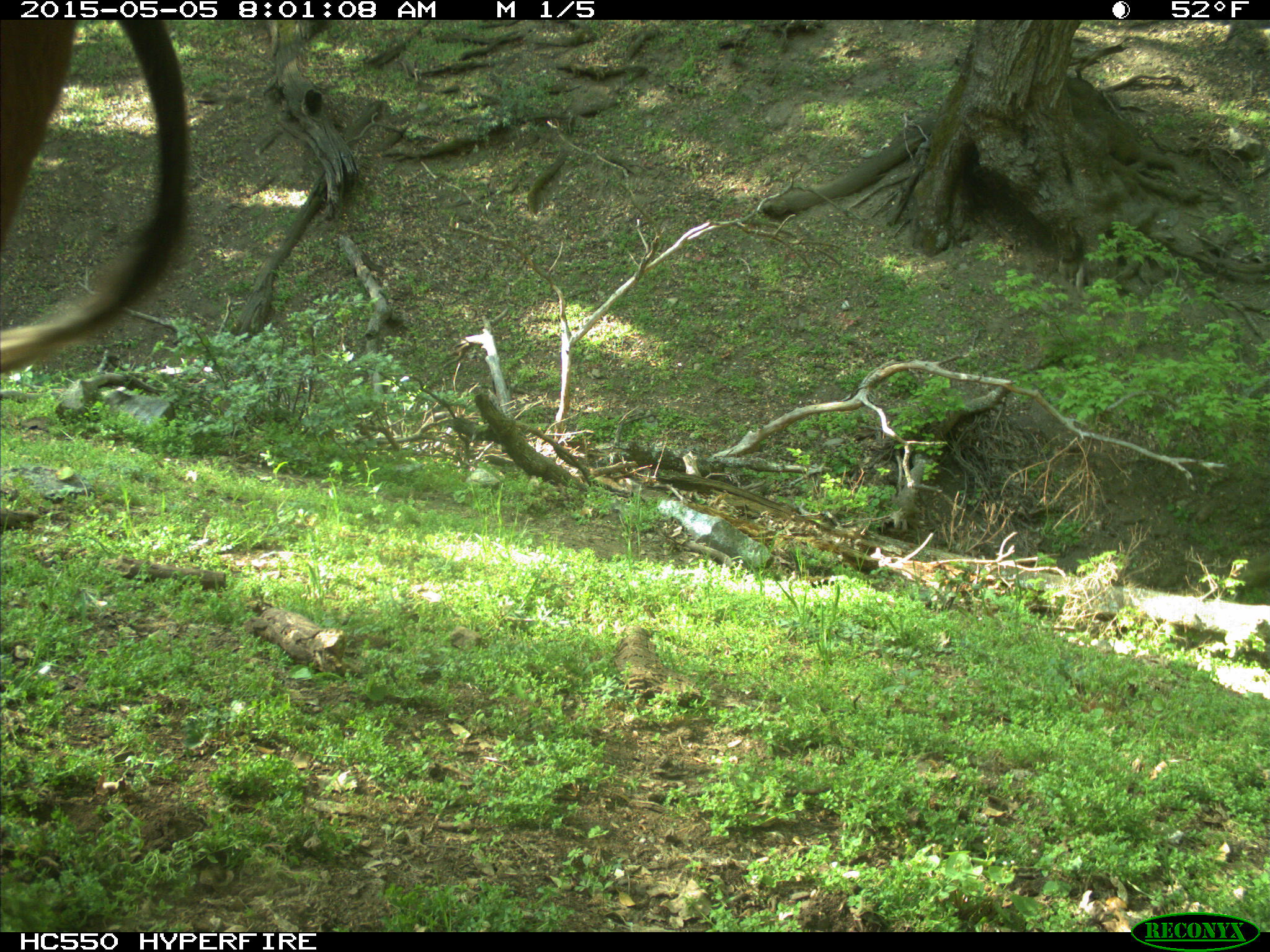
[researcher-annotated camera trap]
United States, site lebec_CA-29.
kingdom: Animalia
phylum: Chordata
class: Mammalia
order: Artiodactyla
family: Bovidae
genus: Bos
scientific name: Bos taurus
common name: domestic cow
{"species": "Bos taurus (domestic cow)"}